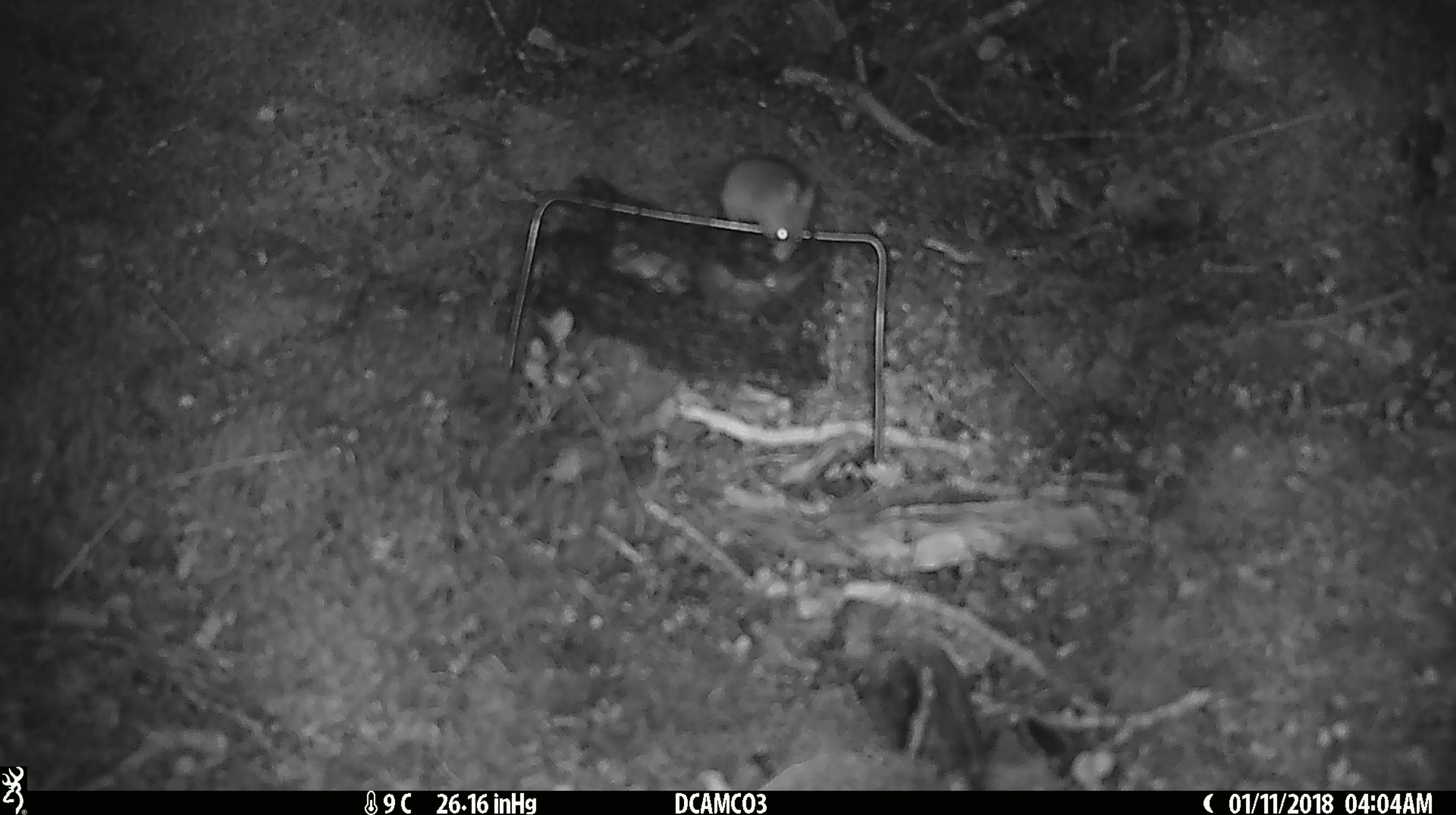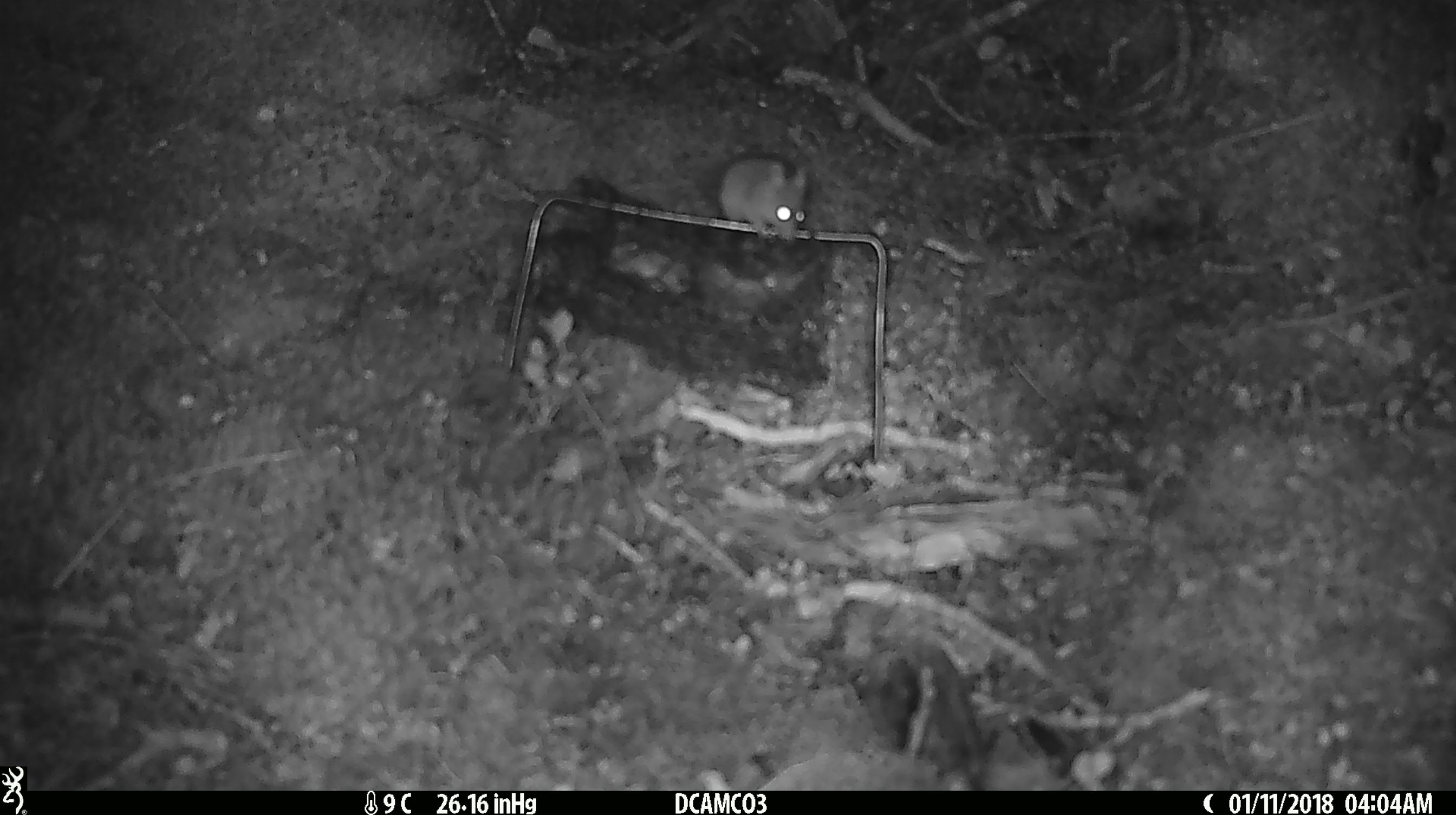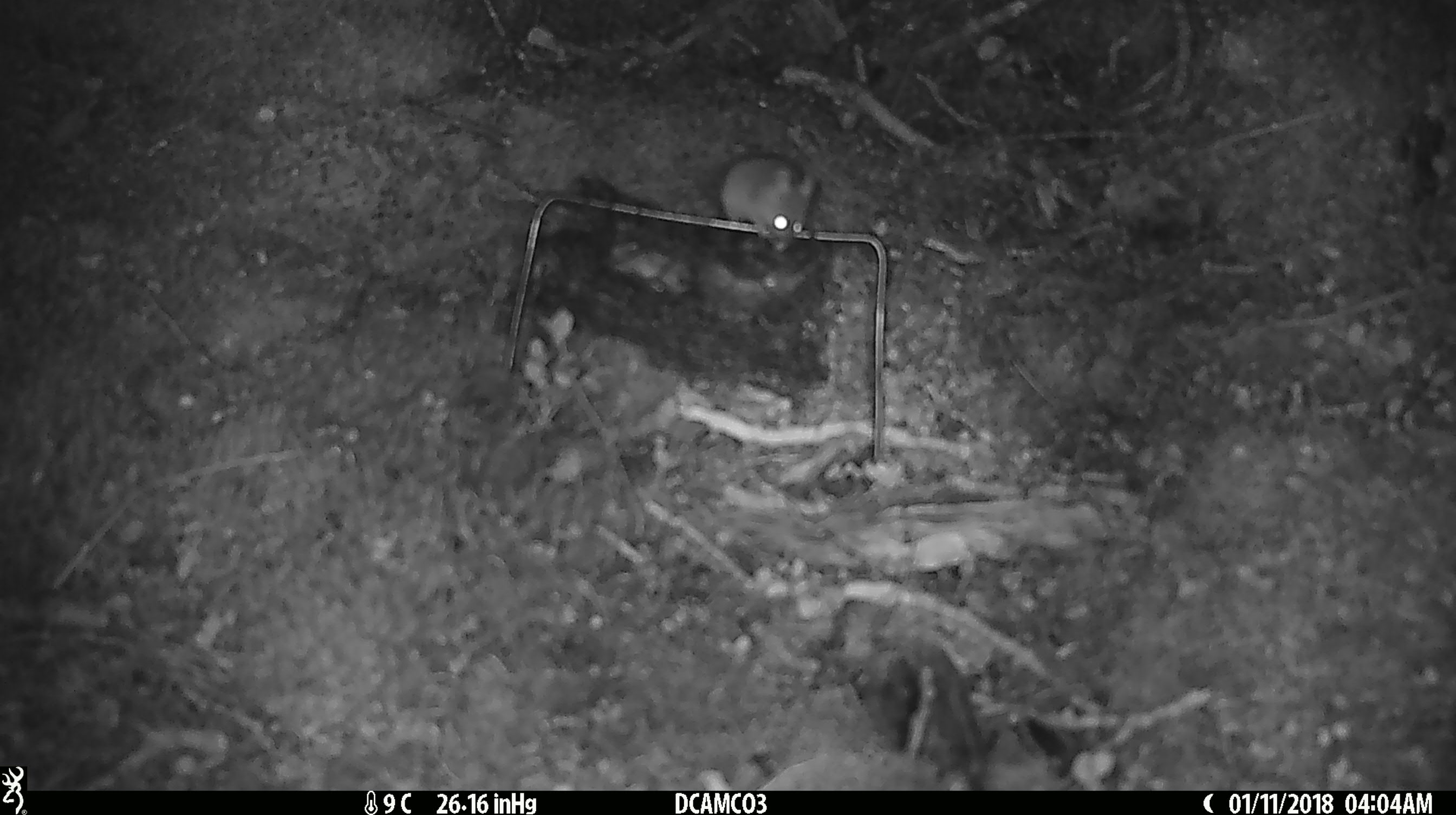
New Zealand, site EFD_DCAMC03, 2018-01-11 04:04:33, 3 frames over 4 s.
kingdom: Animalia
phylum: Chordata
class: Mammalia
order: Rodentia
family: Muridae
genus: Mus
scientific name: Mus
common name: mouse